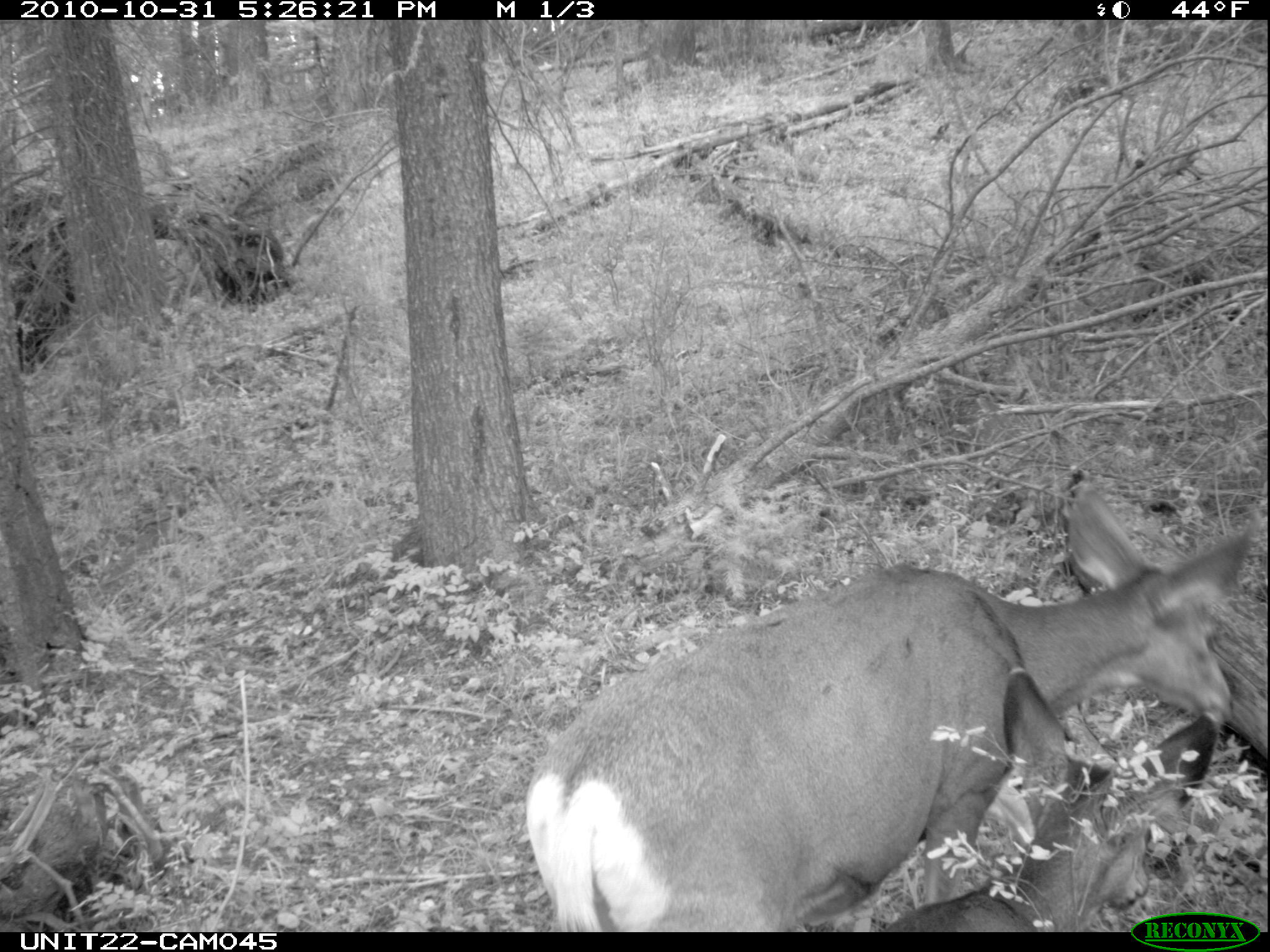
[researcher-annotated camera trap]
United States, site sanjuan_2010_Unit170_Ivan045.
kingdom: Animalia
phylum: Chordata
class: Mammalia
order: Artiodactyla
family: Cervidae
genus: Odocoileus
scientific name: Odocoileus hemionus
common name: mule deer